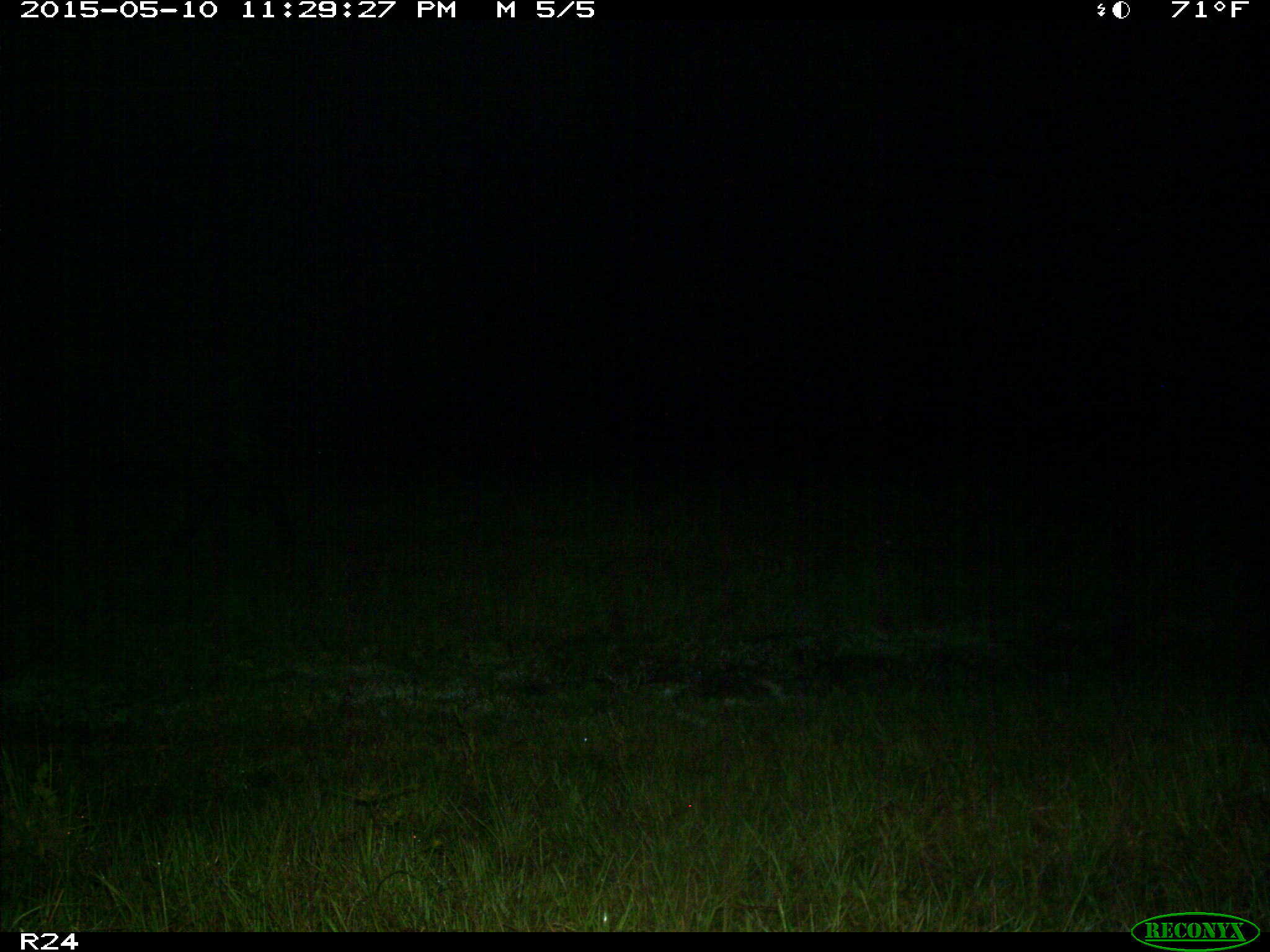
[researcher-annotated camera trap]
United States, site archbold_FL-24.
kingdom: Animalia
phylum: Chordata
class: Mammalia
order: Artiodactyla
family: Bovidae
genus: Bos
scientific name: Bos taurus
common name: domestic cow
Bos taurus (domestic cow).